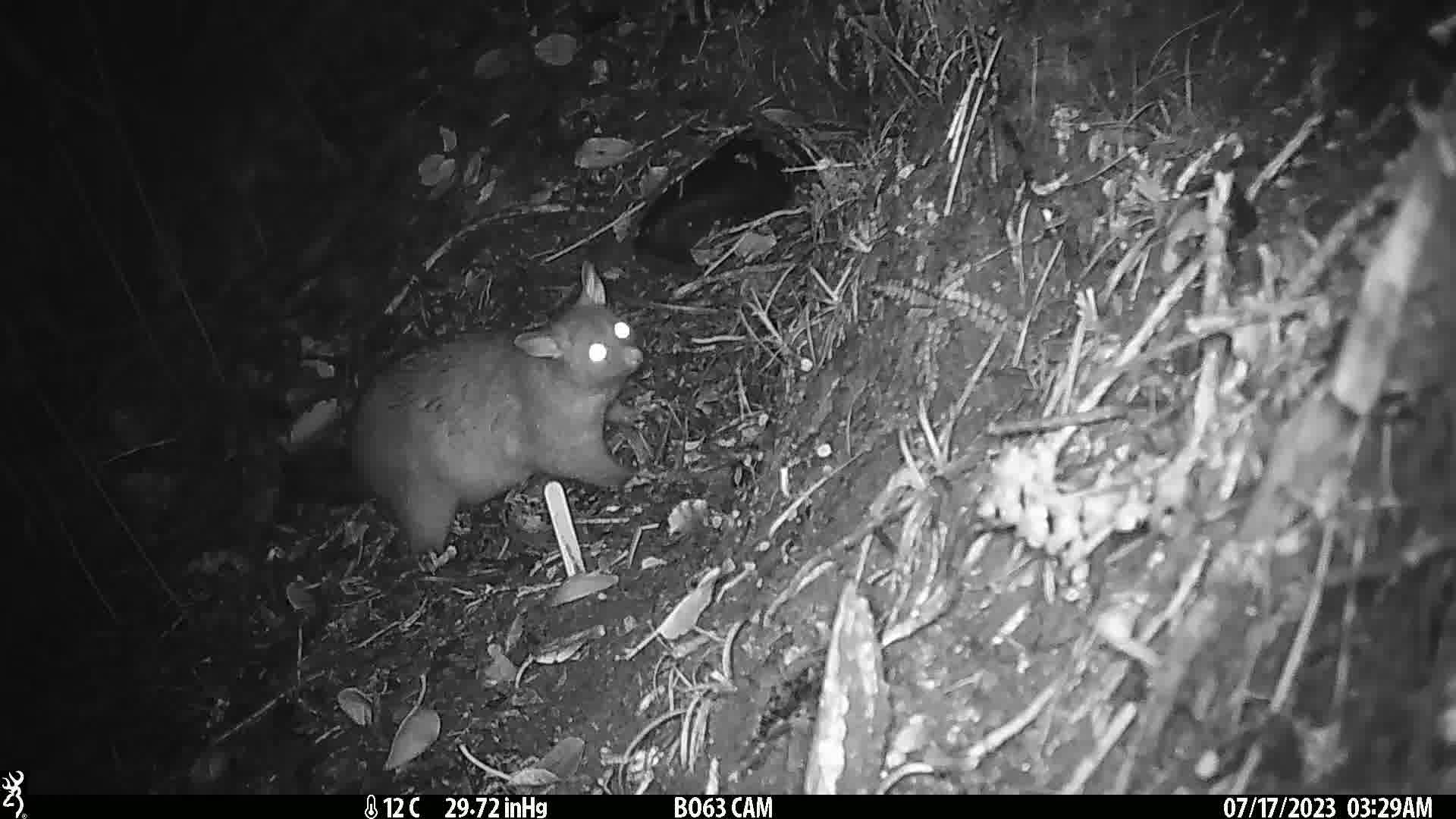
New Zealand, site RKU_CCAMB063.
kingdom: Animalia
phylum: Chordata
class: Mammalia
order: Diprotodontia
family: Phalangeridae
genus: Trichosurus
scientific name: Trichosurus vulpecula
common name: common brushtail possum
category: possum